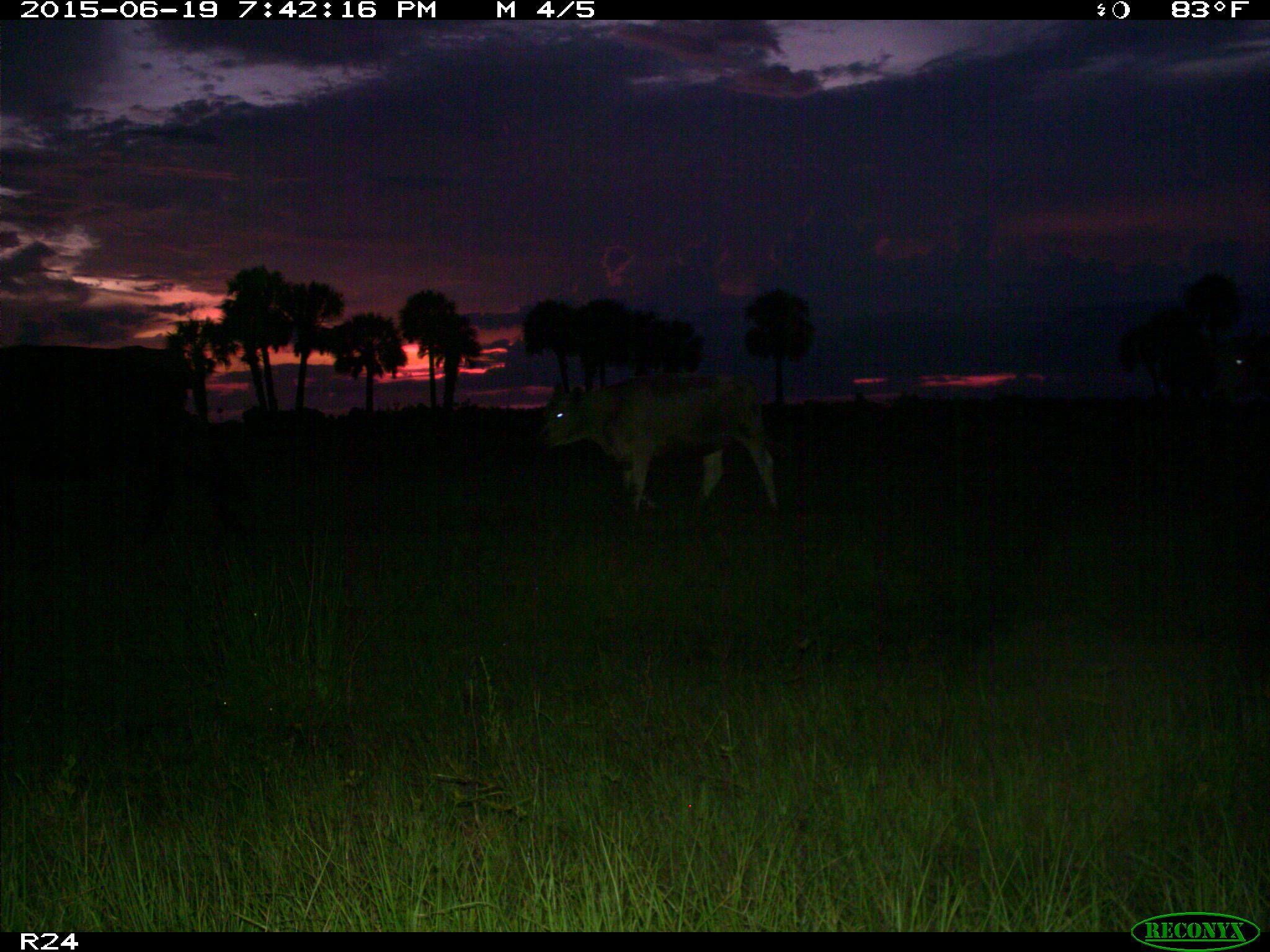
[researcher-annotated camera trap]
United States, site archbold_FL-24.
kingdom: Animalia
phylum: Chordata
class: Mammalia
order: Artiodactyla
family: Bovidae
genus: Bos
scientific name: Bos taurus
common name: domestic cow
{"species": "Bos taurus (domestic cow)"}